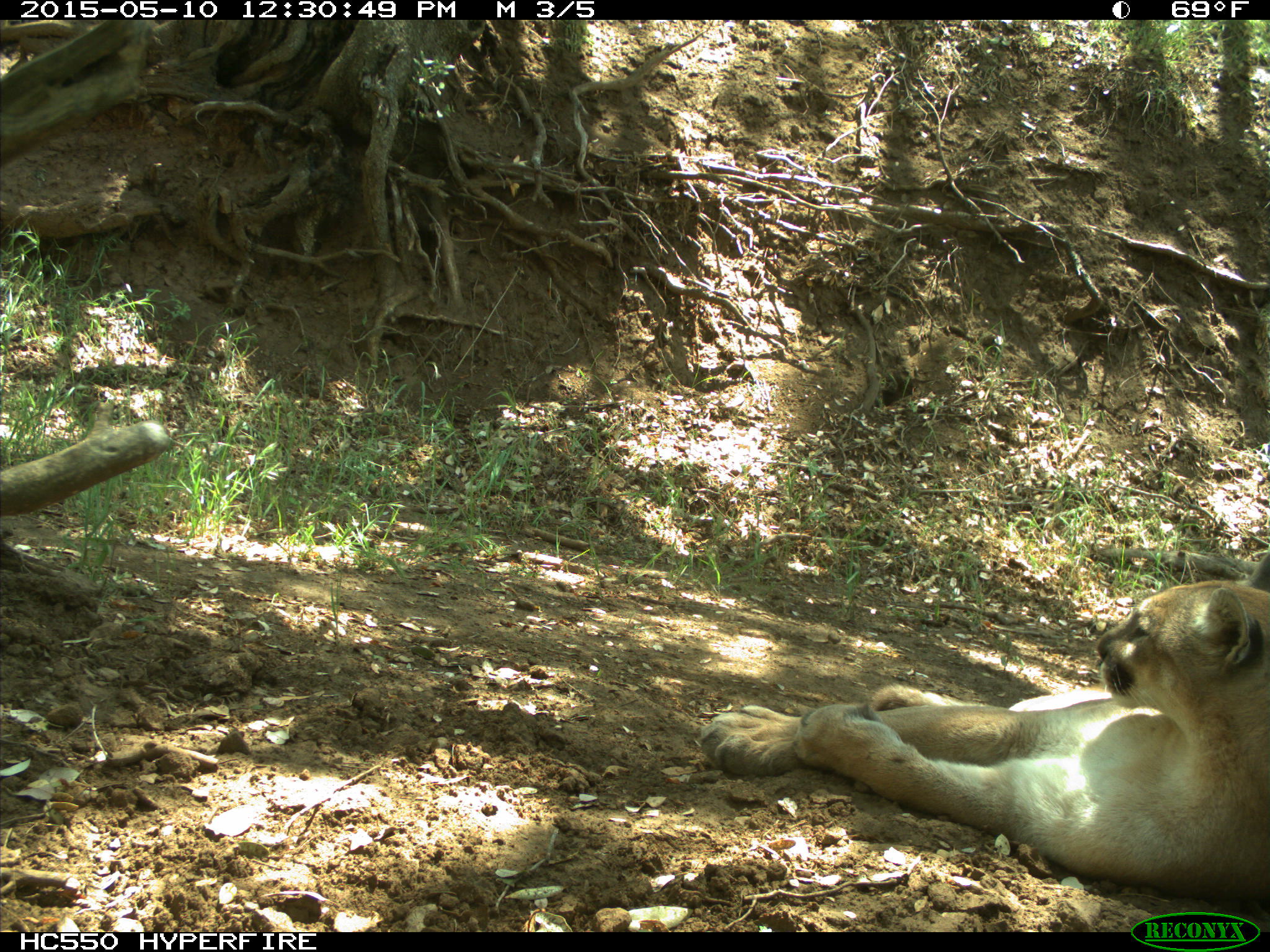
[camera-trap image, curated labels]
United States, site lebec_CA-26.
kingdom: Animalia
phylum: Chordata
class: Mammalia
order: Carnivora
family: Felidae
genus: Puma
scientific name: Puma concolor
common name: mountain lion